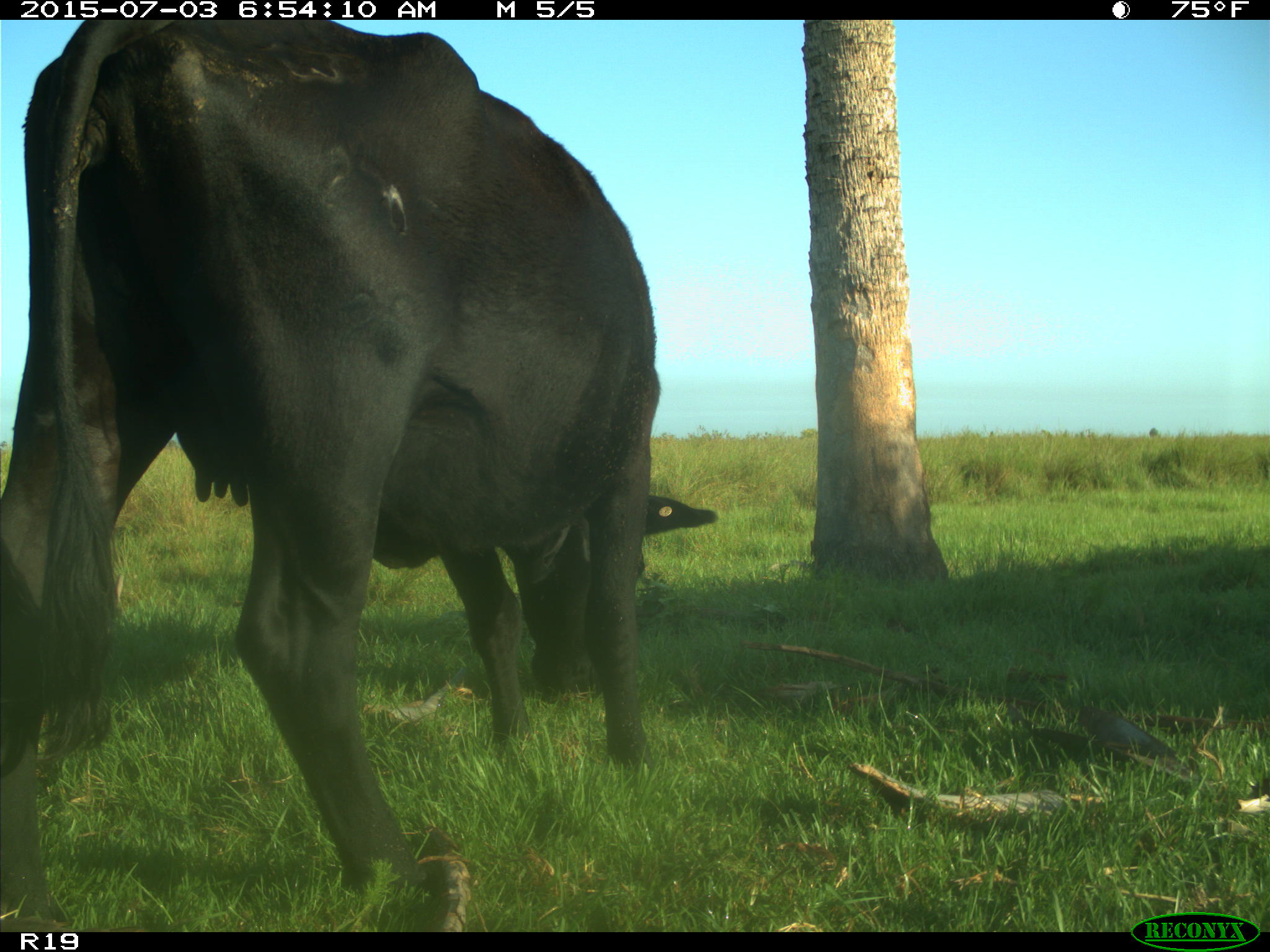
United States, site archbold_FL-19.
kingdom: Animalia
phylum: Chordata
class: Mammalia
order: Artiodactyla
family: Bovidae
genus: Bos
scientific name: Bos taurus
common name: domestic cow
Bos taurus (domestic cow).